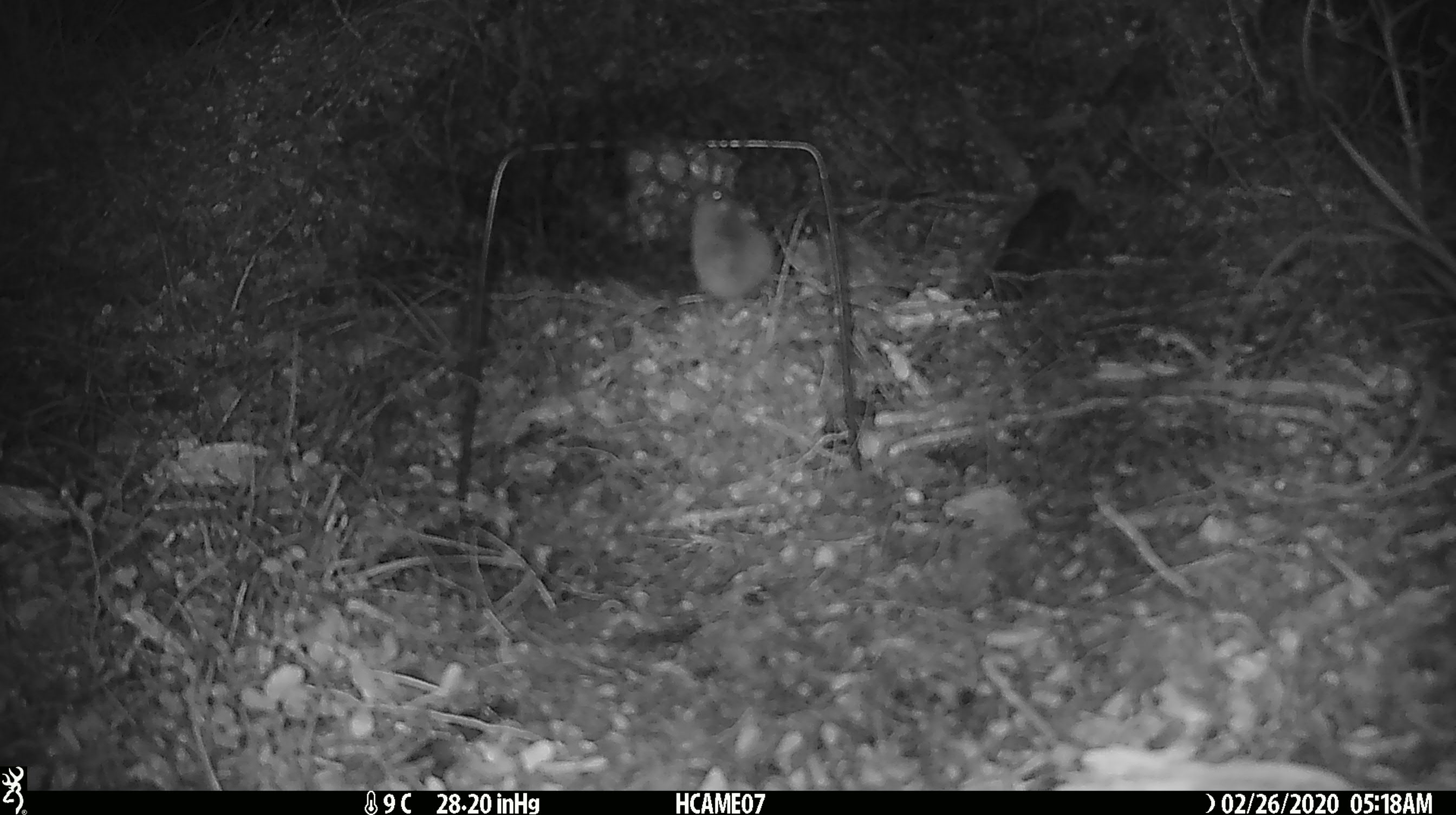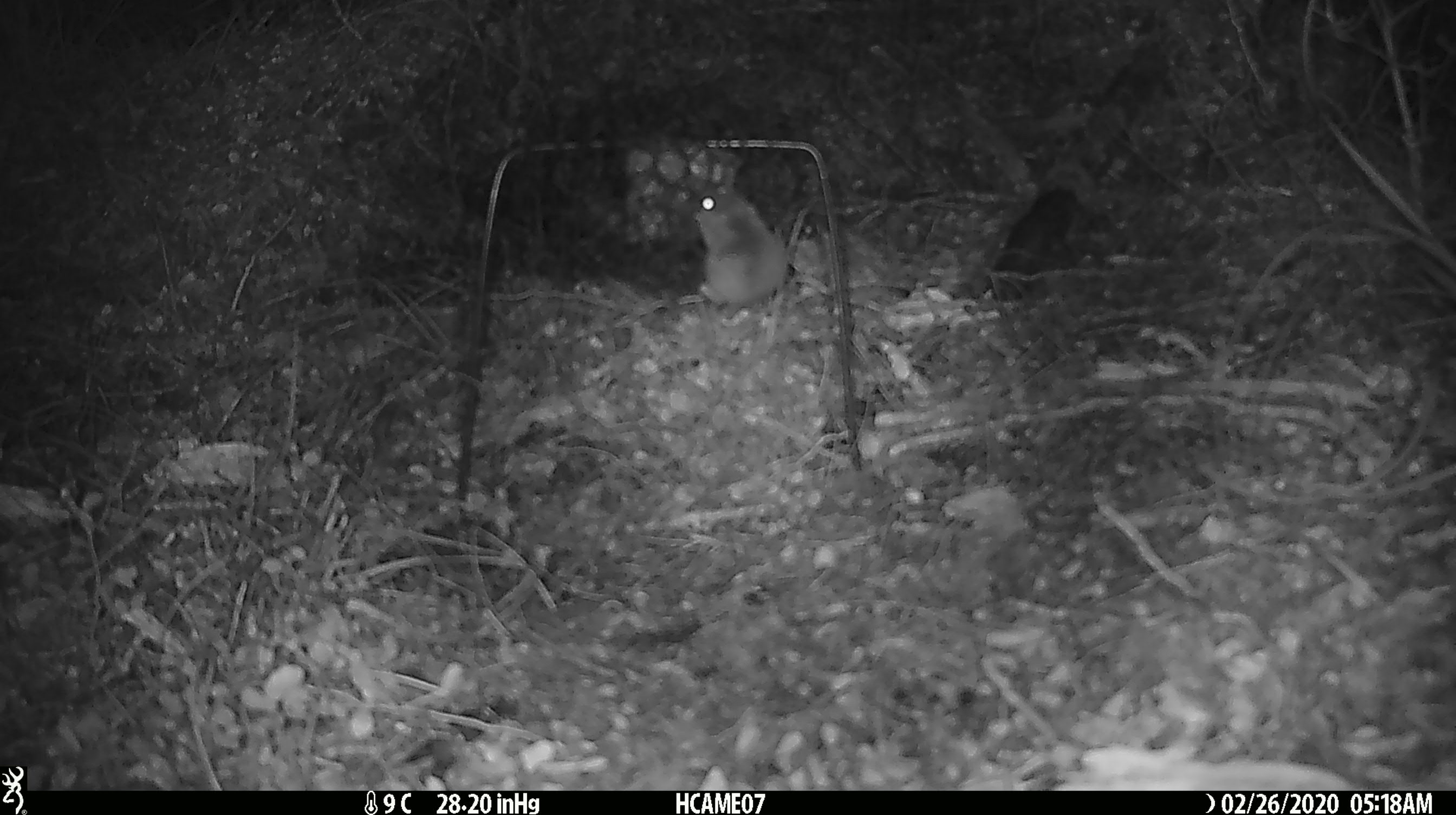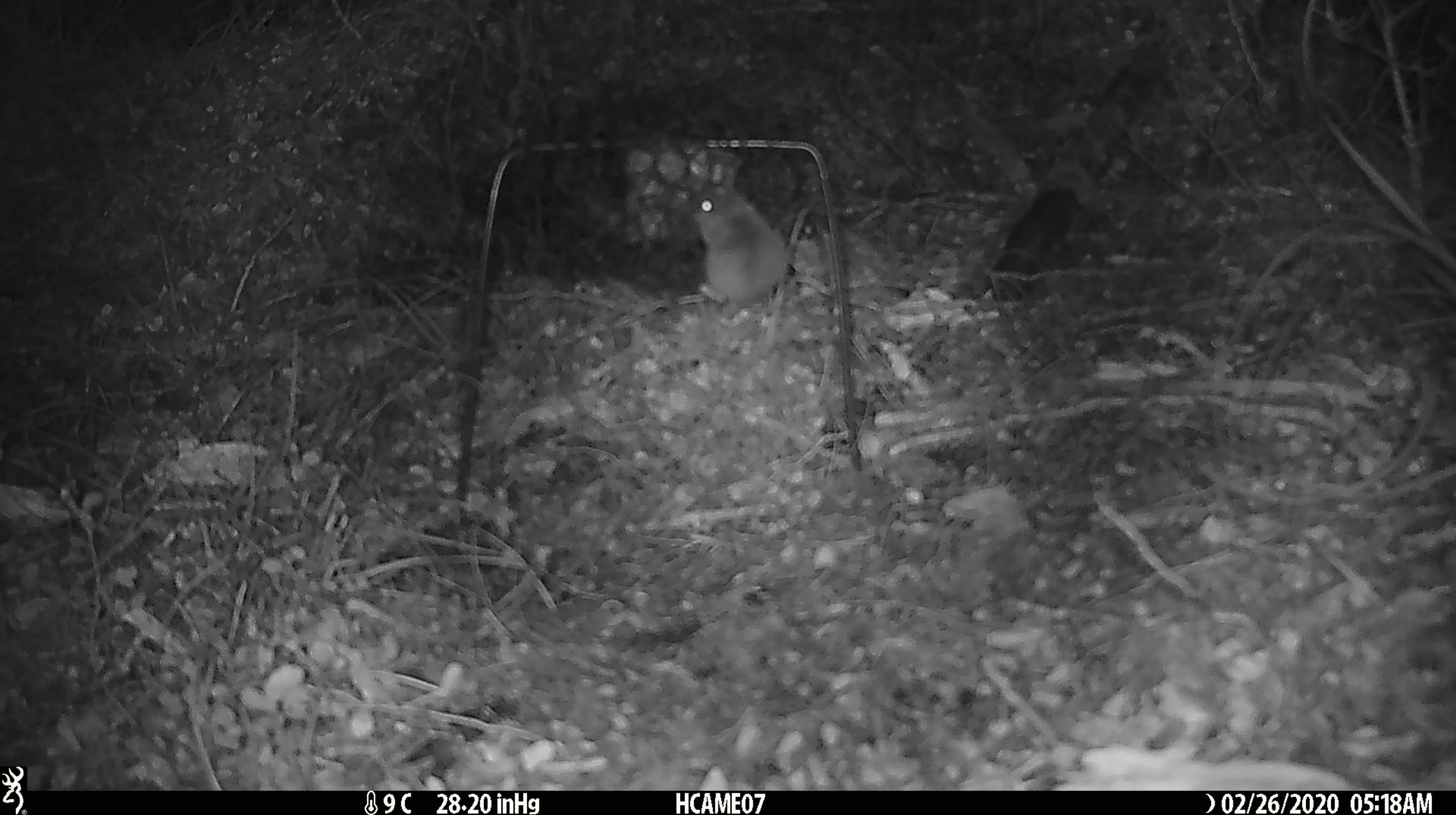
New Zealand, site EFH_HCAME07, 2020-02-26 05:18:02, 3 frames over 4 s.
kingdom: Animalia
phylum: Chordata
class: Mammalia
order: Rodentia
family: Muridae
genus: Mus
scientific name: Mus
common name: mouse